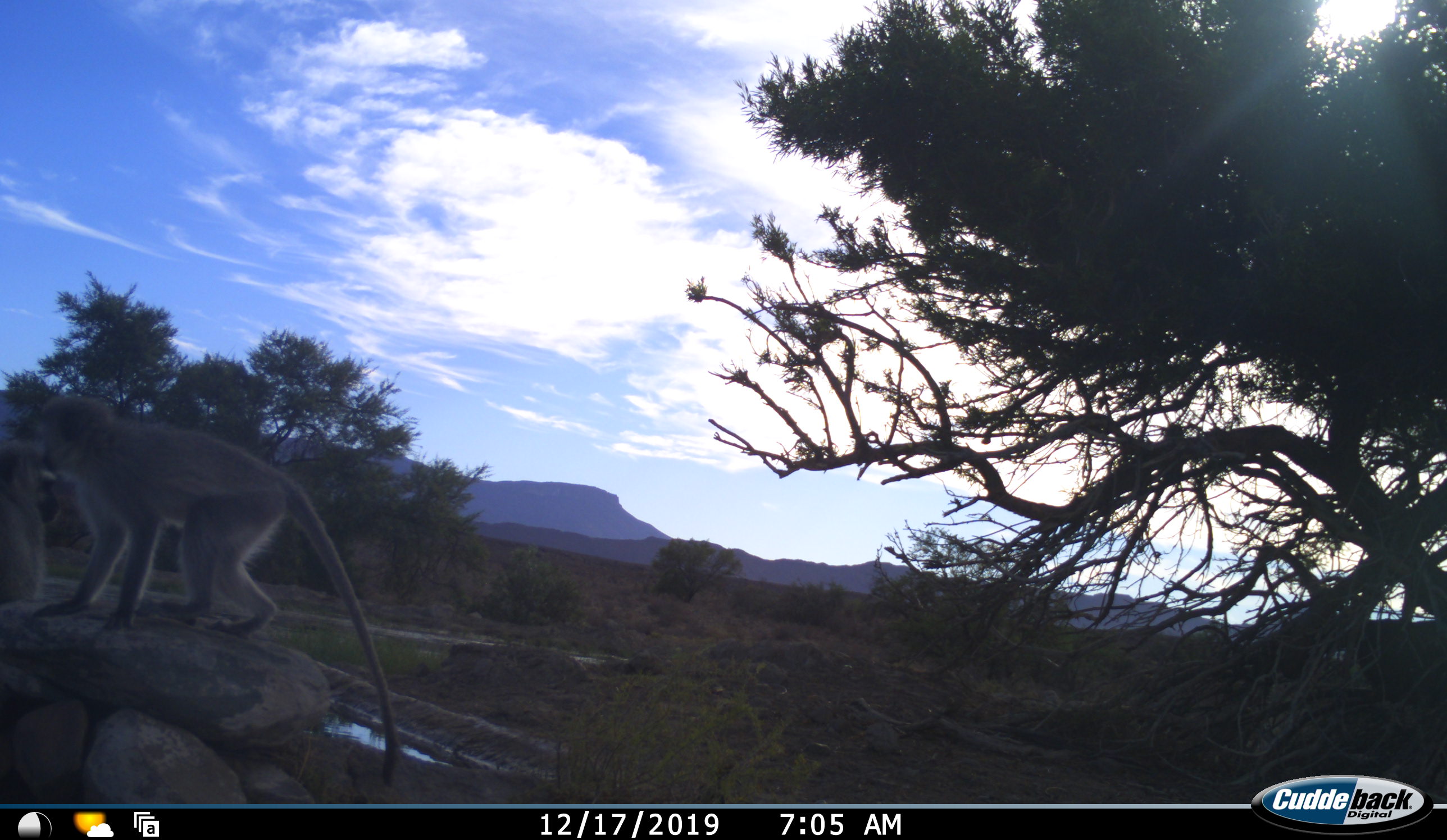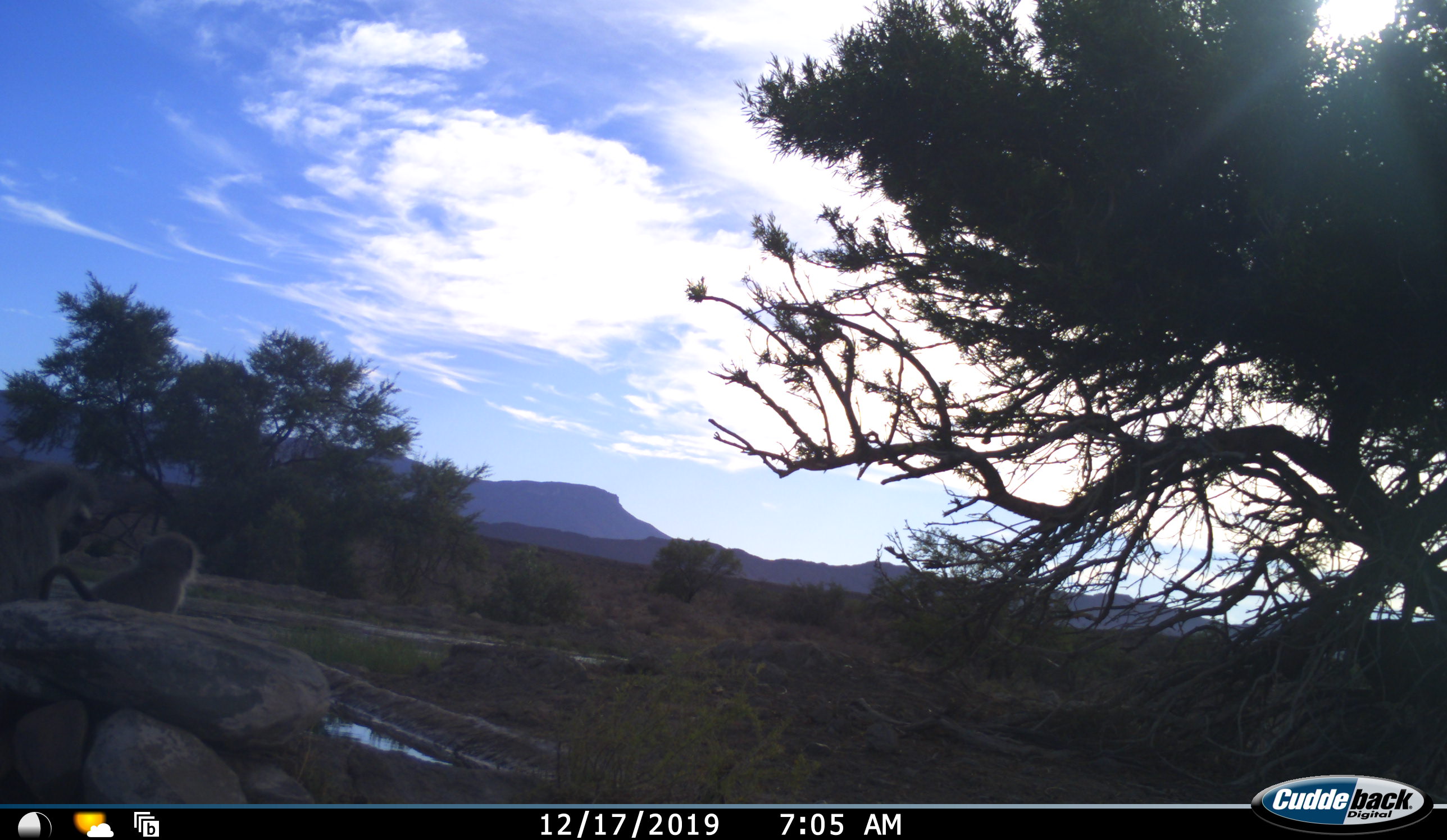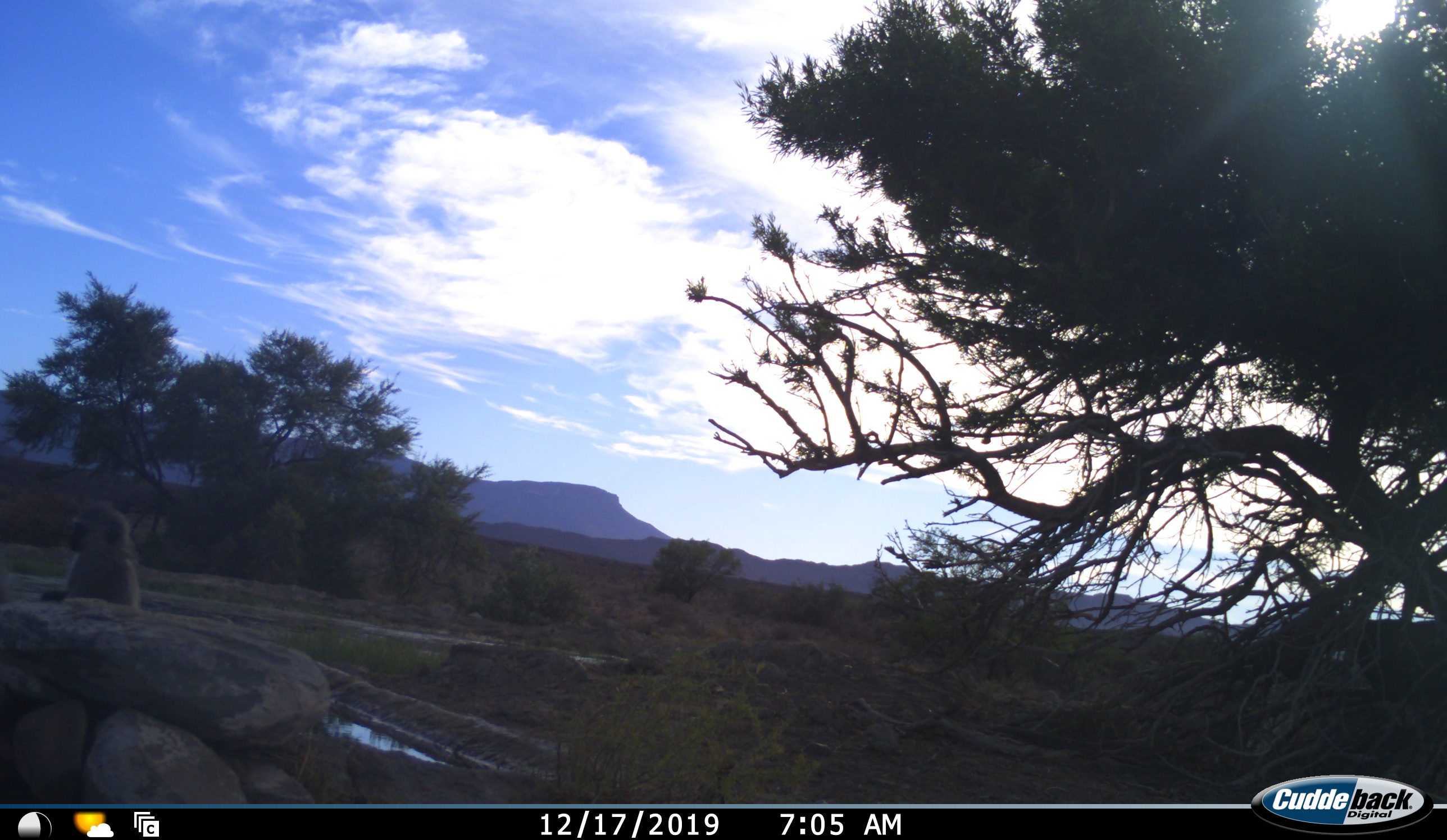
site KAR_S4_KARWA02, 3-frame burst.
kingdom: Animalia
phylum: Chordata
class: Mammalia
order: Primates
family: Cercopithecidae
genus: Chlorocebus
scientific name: Chlorocebus pygerythrus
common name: vervet monkey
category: monkeyvervet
Monkeyvervet (vervet monkey) (Chlorocebus pygerythrus), count 2. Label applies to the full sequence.